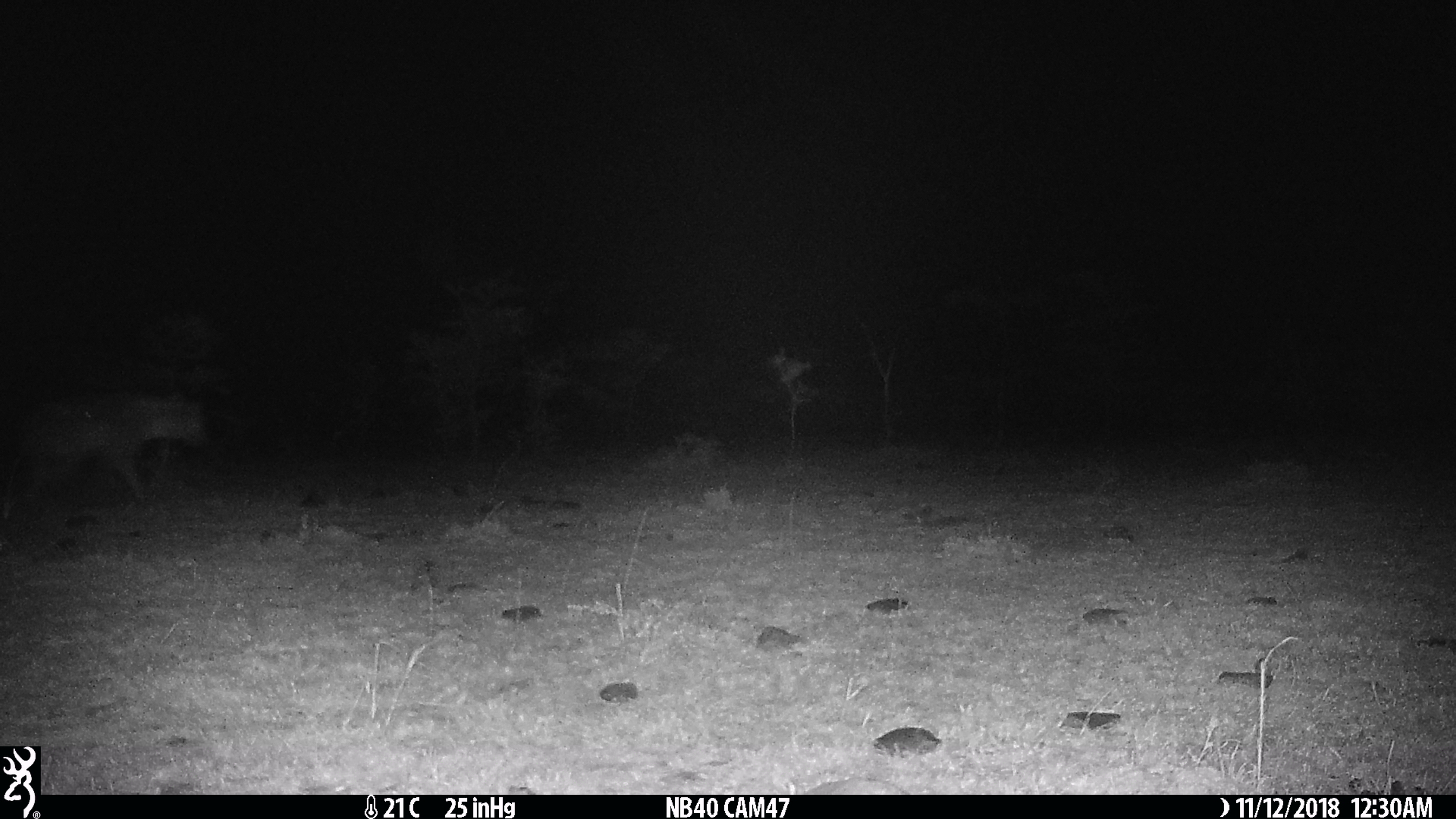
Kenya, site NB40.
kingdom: Animalia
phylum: Chordata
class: Mammalia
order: Carnivora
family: Hyaenidae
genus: Crocuta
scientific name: Crocuta crocuta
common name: spotted hyena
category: hyena spotted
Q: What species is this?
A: Hyena spotted (spotted hyena) (Crocuta crocuta).